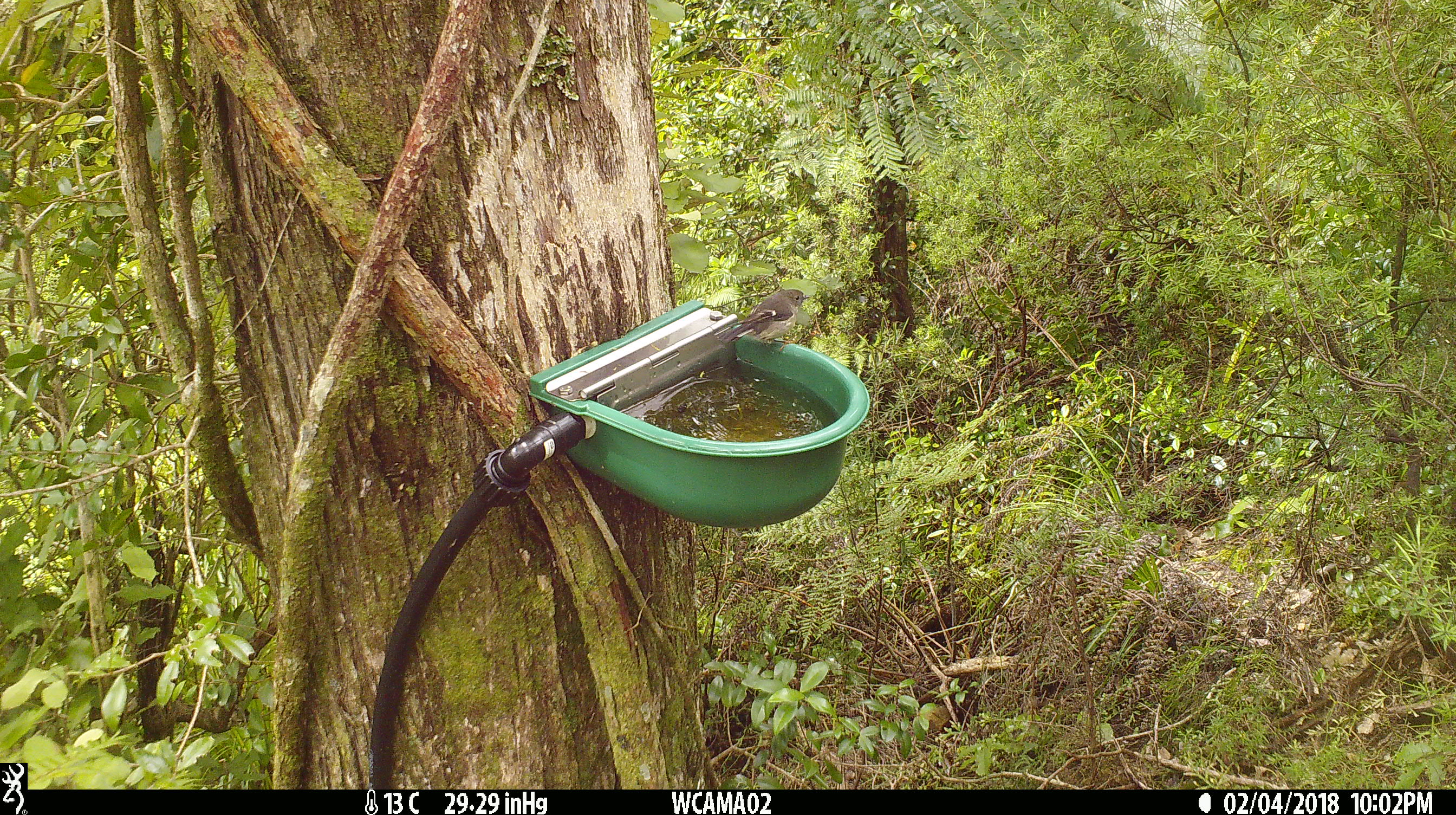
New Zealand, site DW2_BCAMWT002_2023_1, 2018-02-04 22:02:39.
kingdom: Animalia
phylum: Chordata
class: Aves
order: Passeriformes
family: Petroicidae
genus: Petroica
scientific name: Petroica macrocephala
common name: tomtit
Tomtit (Petroica macrocephala).